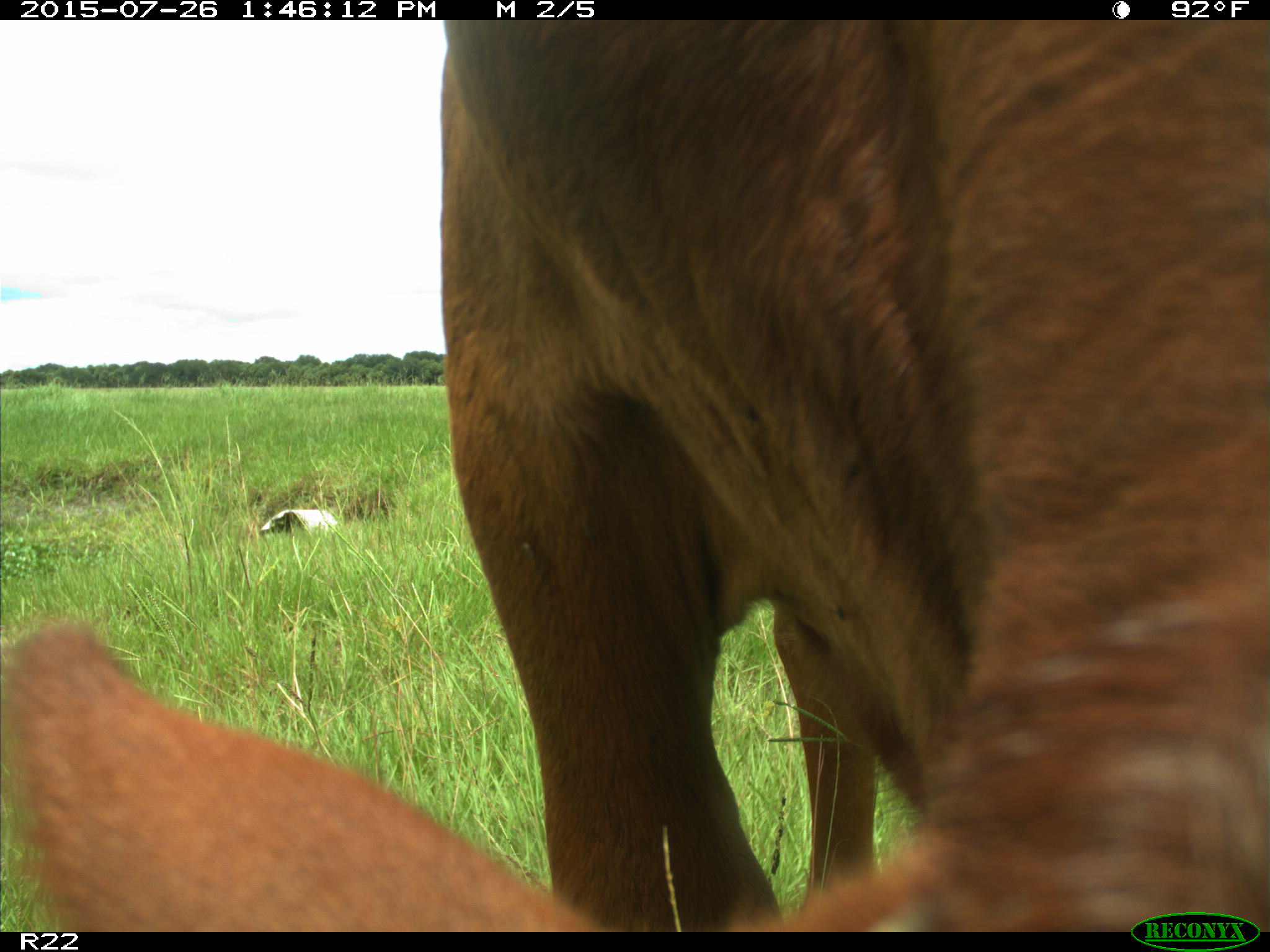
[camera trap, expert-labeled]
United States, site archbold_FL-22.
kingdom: Animalia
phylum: Chordata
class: Mammalia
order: Artiodactyla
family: Bovidae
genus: Bos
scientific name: Bos taurus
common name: domestic cow